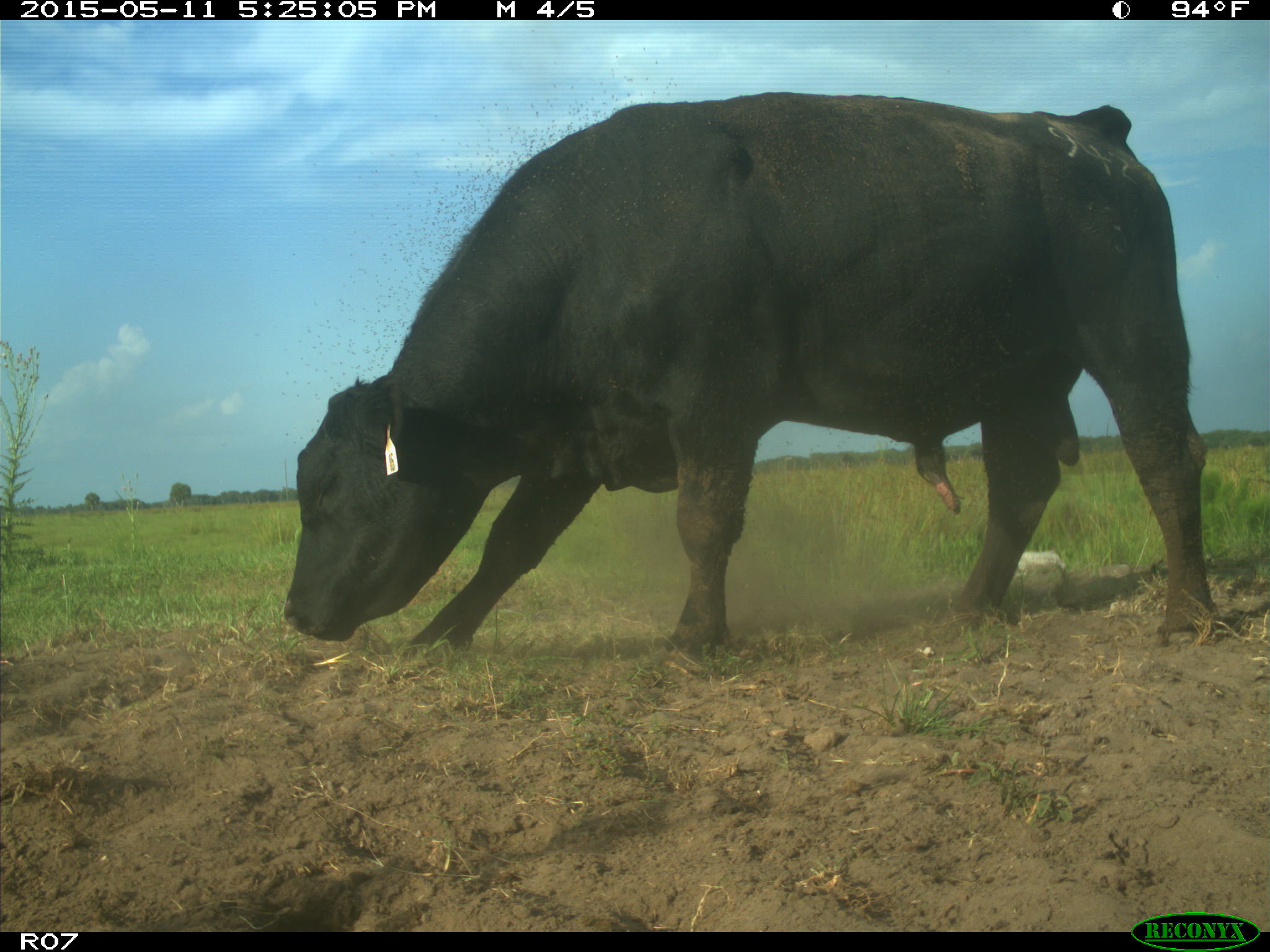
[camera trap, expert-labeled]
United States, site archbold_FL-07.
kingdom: Animalia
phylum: Chordata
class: Mammalia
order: Artiodactyla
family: Bovidae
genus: Bos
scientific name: Bos taurus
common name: domestic cow